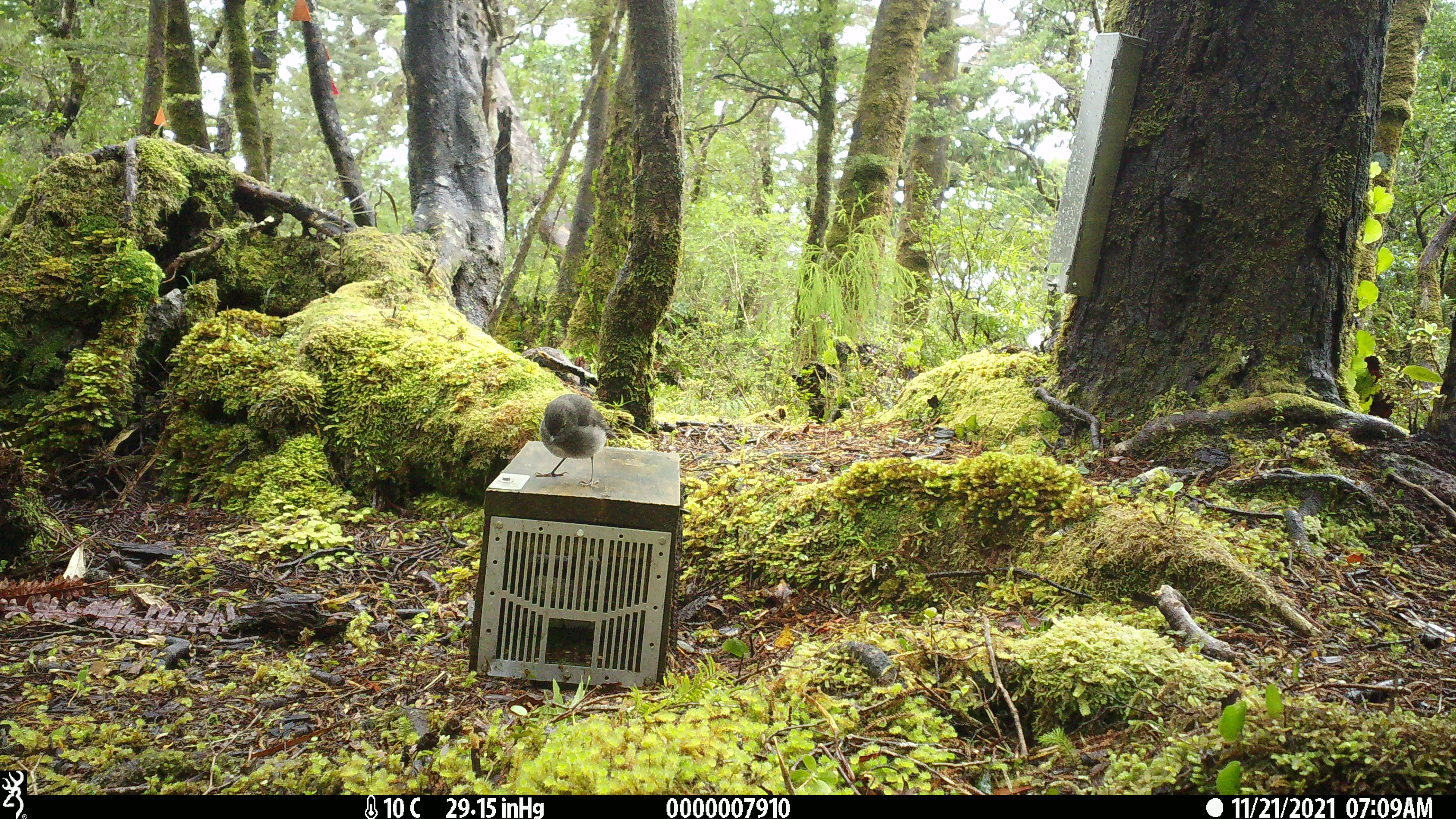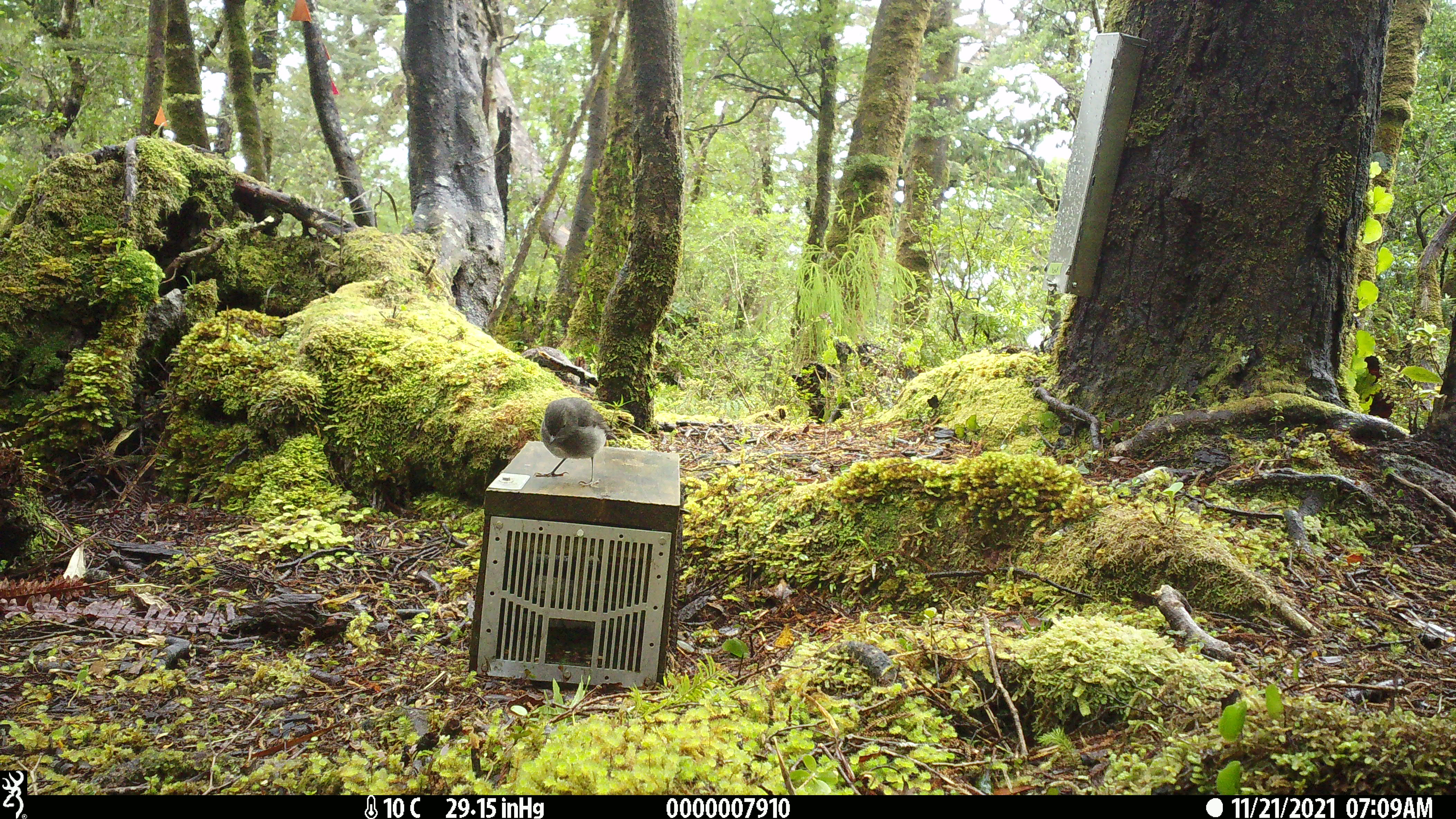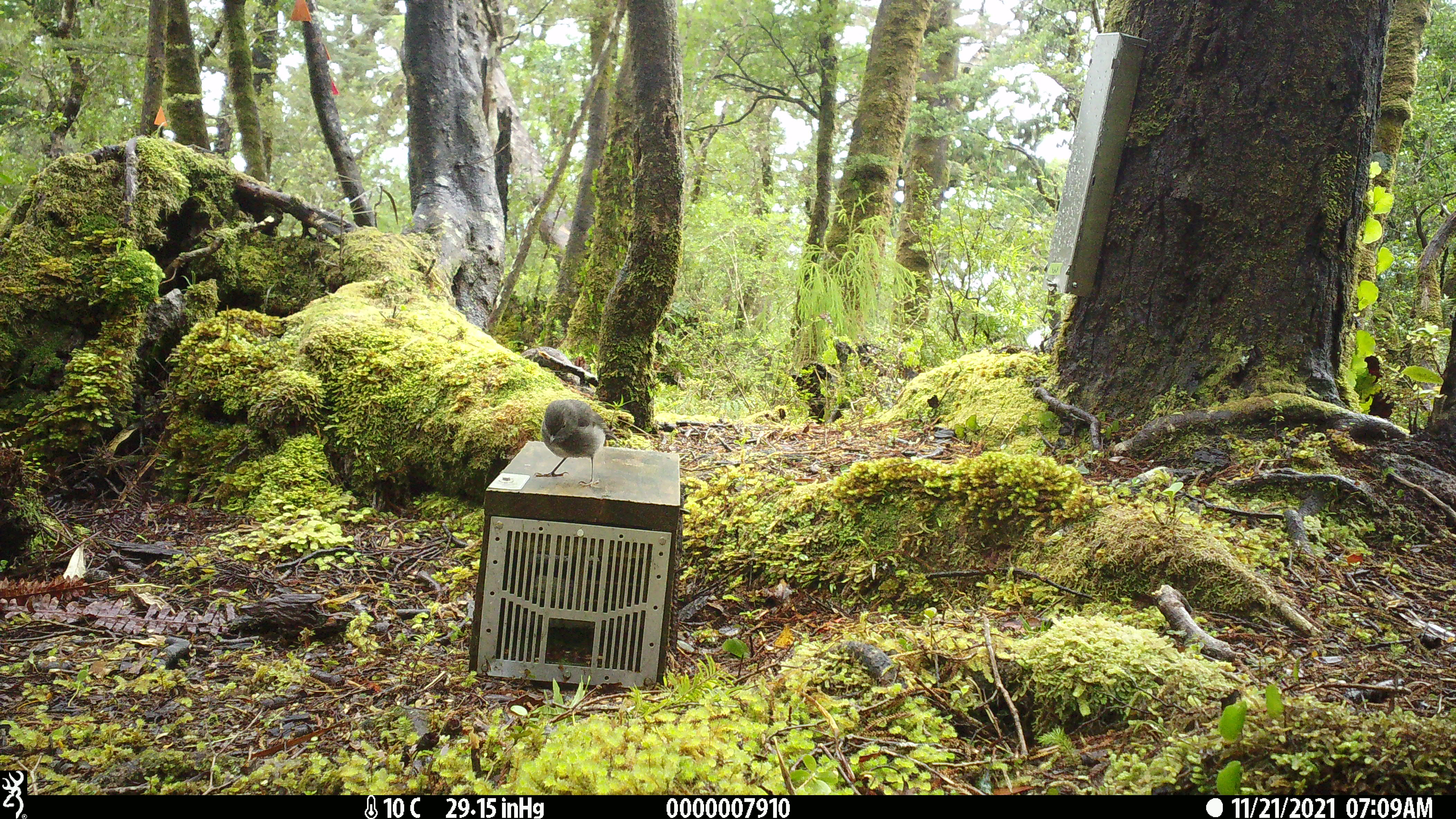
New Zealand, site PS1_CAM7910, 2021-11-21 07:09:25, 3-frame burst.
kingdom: Animalia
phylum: Chordata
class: Aves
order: Passeriformes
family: Petroicidae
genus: Petroica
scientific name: Petroica australis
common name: new zealand robin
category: robin